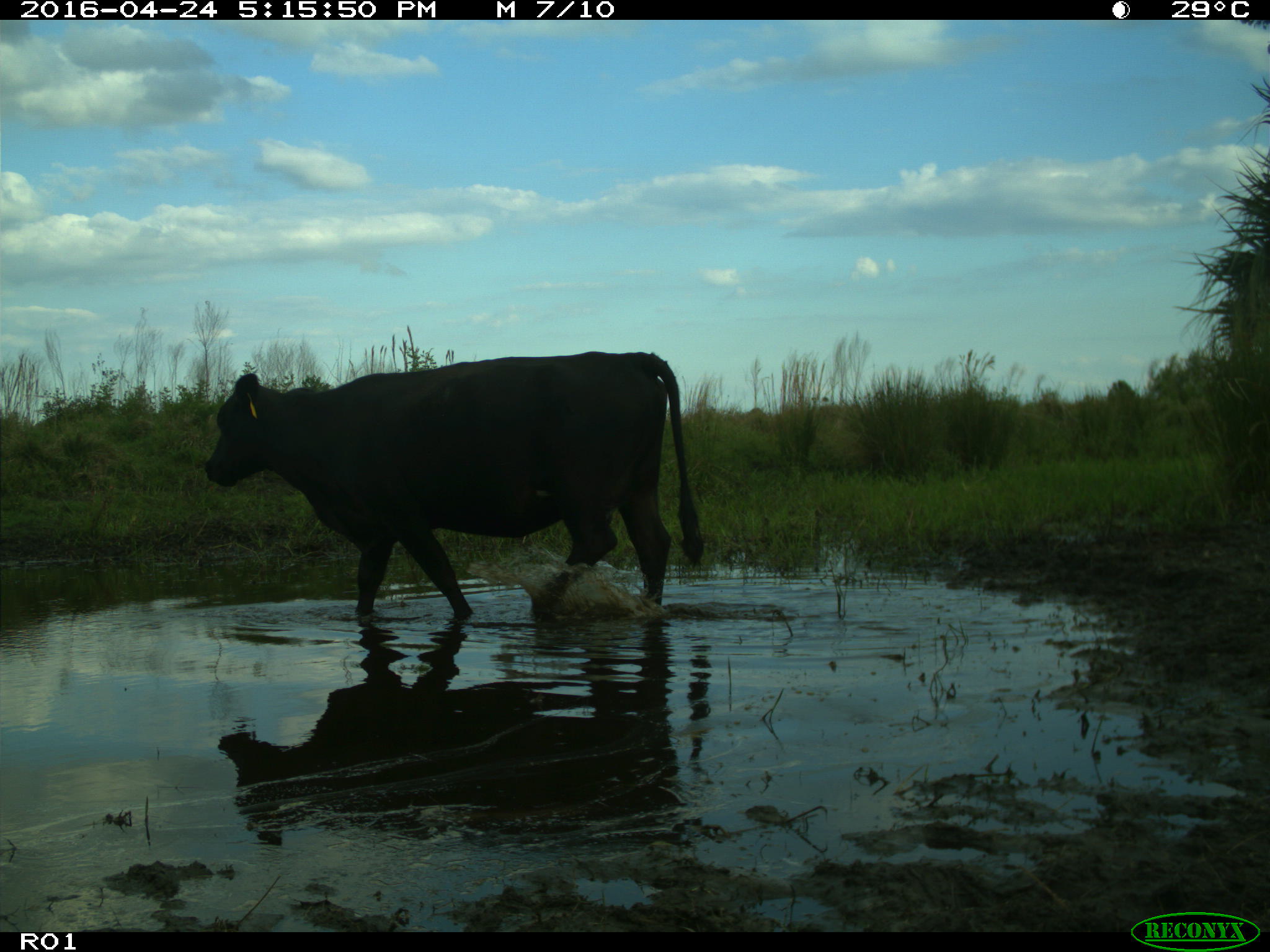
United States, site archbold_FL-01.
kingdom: Animalia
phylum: Chordata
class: Mammalia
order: Artiodactyla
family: Bovidae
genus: Bos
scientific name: Bos taurus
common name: domestic cow